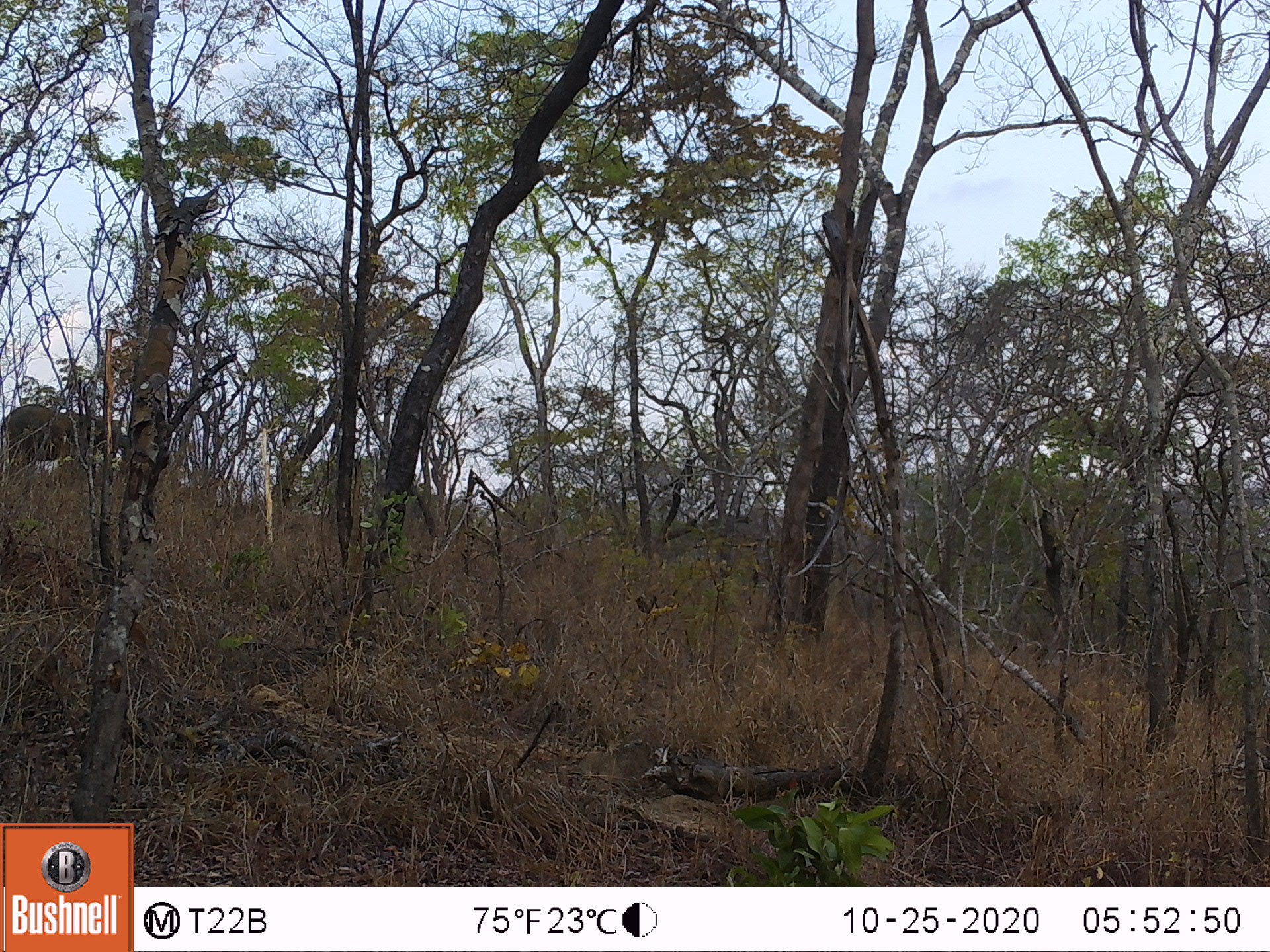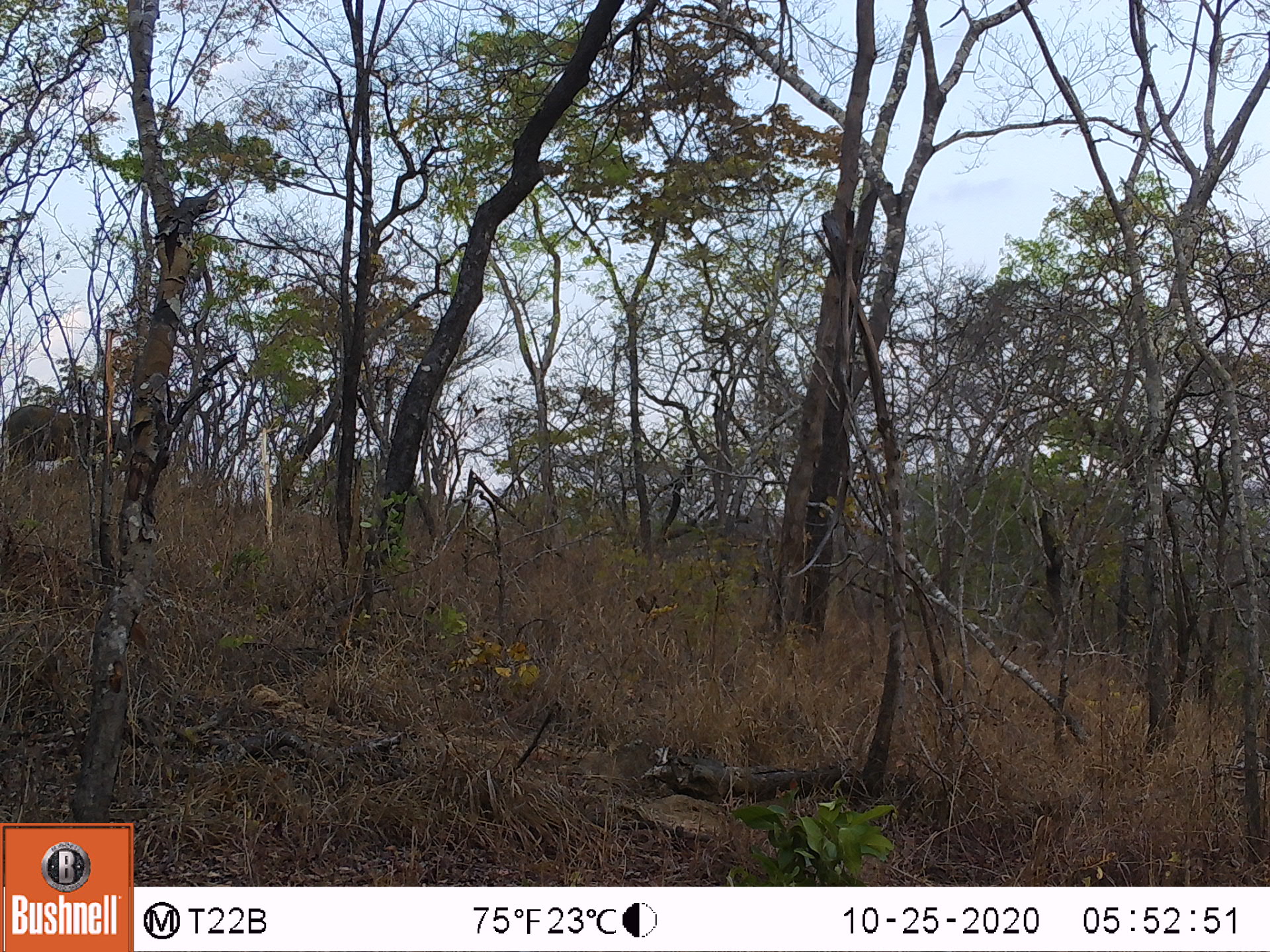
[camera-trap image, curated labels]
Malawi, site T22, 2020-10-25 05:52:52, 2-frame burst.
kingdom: Animalia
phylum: Chordata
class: Mammalia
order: Proboscidea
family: Elephantidae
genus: Loxodonta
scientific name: Loxodonta africana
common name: african savanna elephant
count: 1